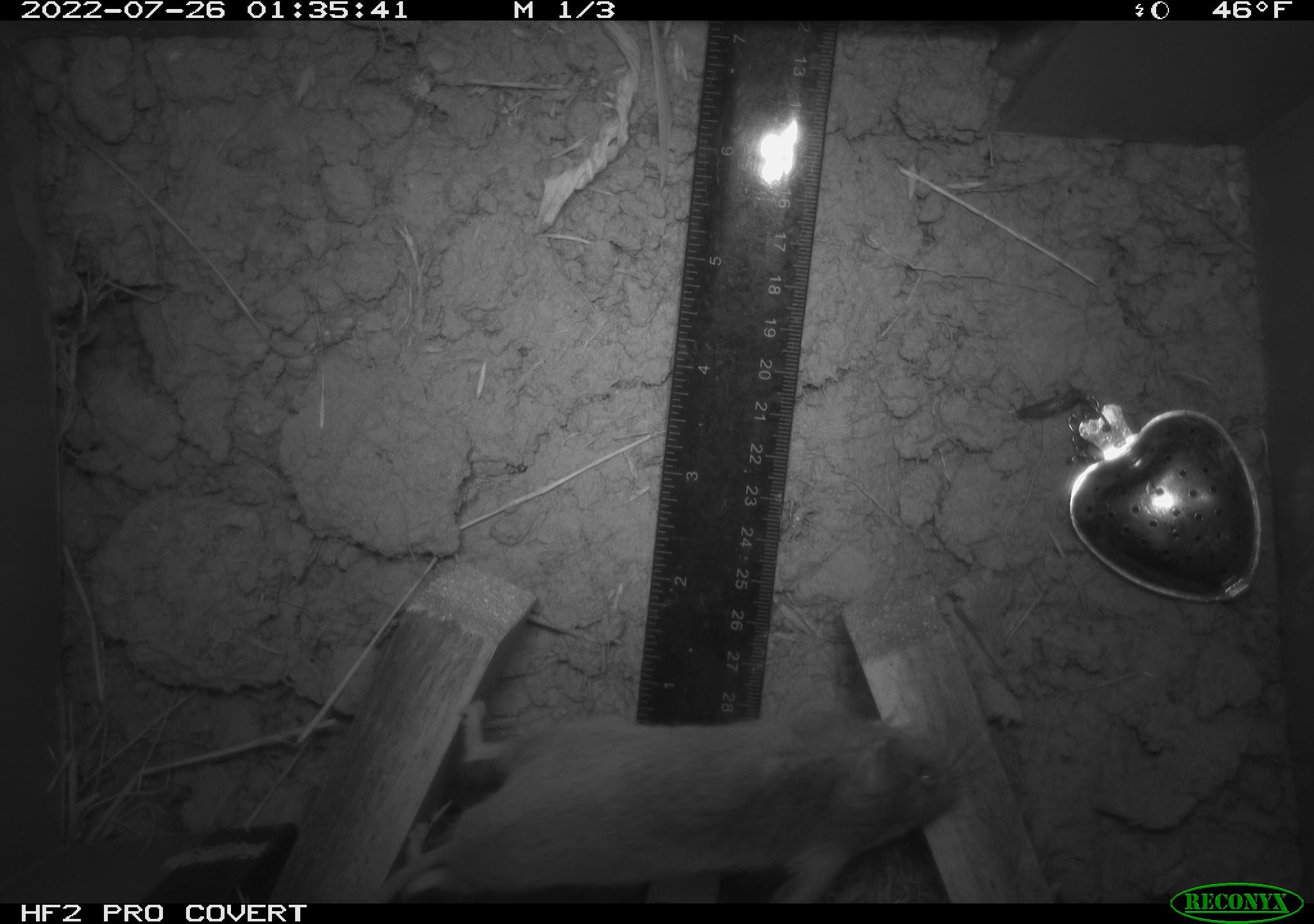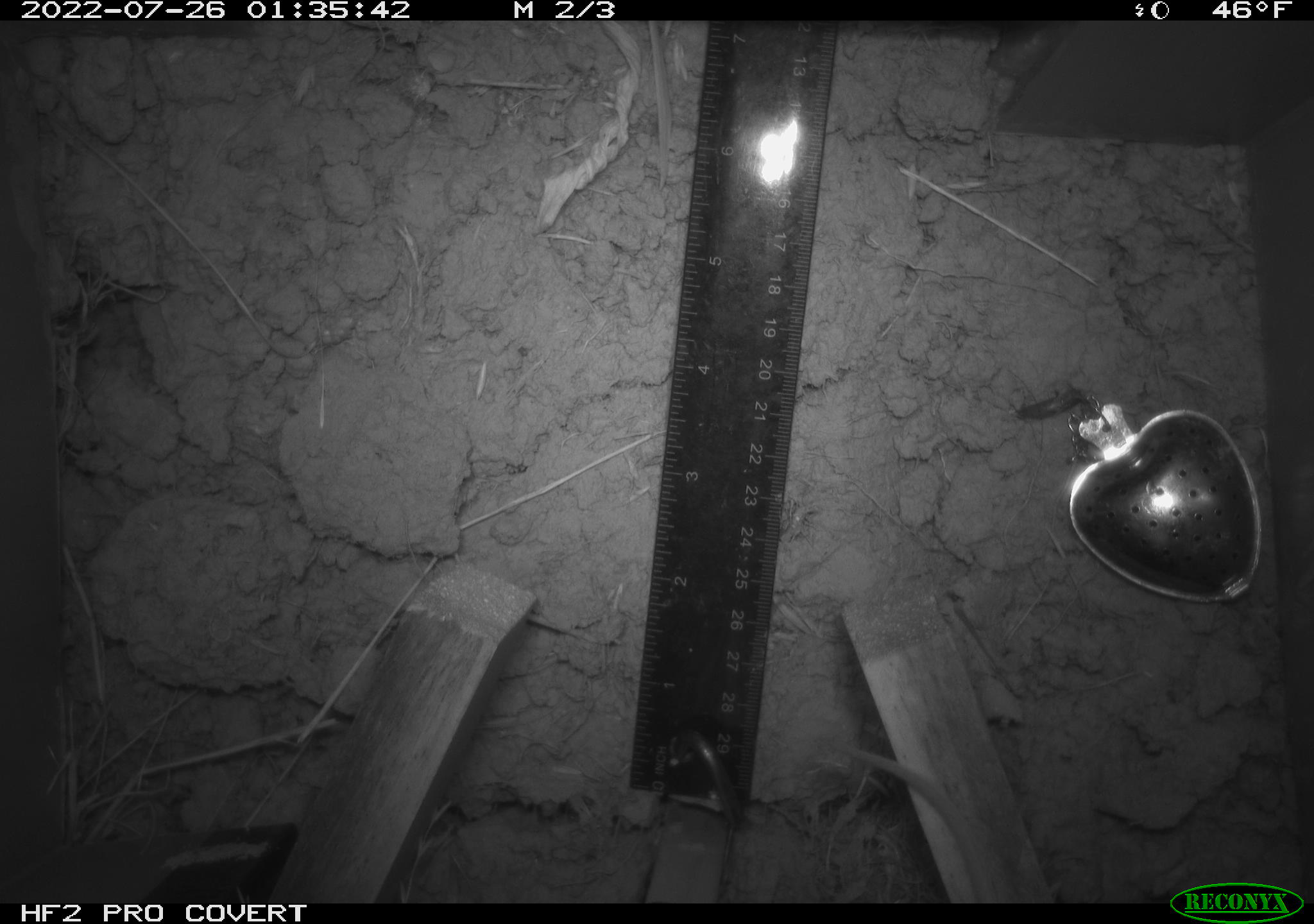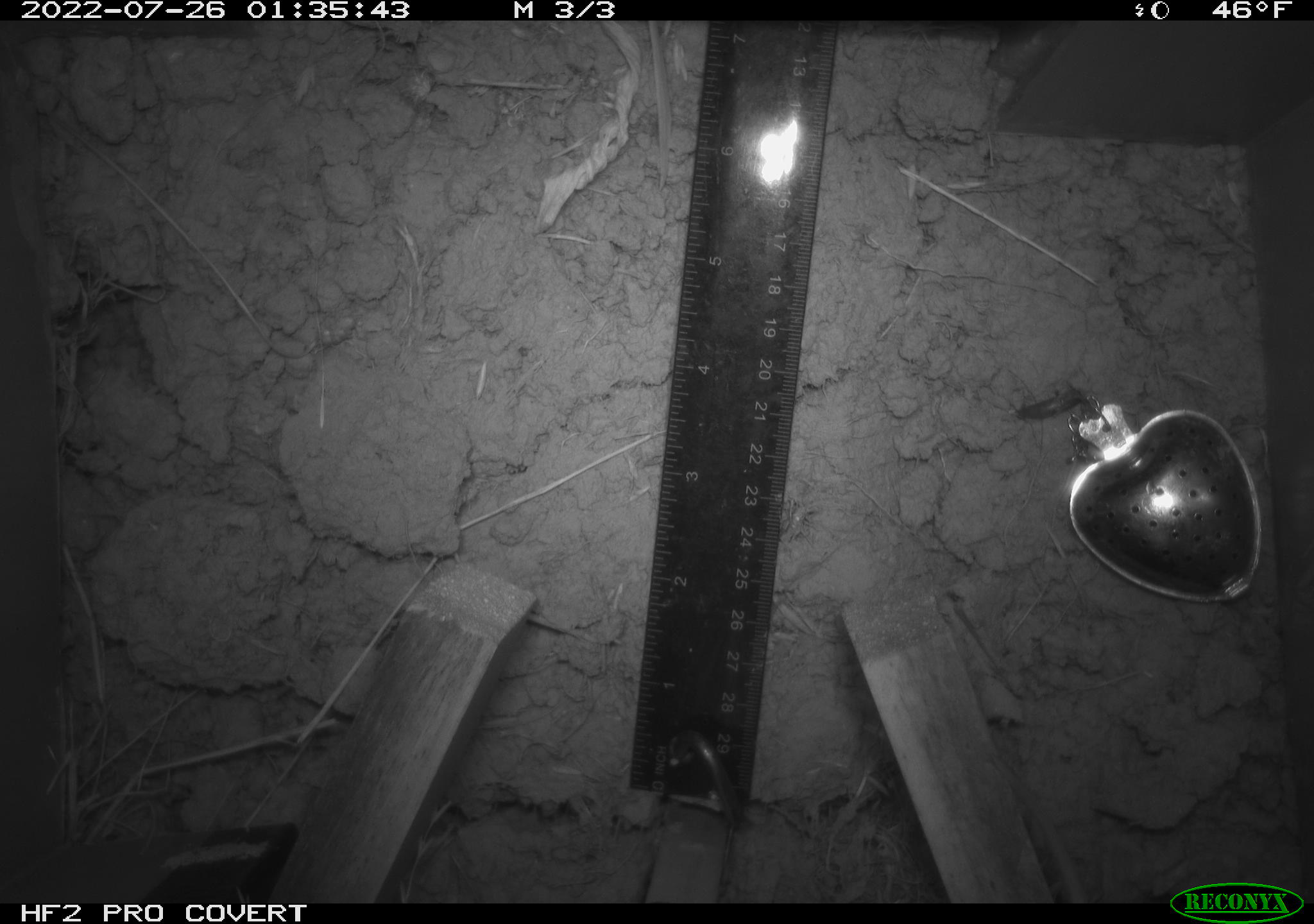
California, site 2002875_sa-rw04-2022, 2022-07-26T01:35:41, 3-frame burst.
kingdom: Animalia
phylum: Chordata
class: Mammalia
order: Rodentia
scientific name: Rodentia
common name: mouse species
Mouse species (Rodentia).